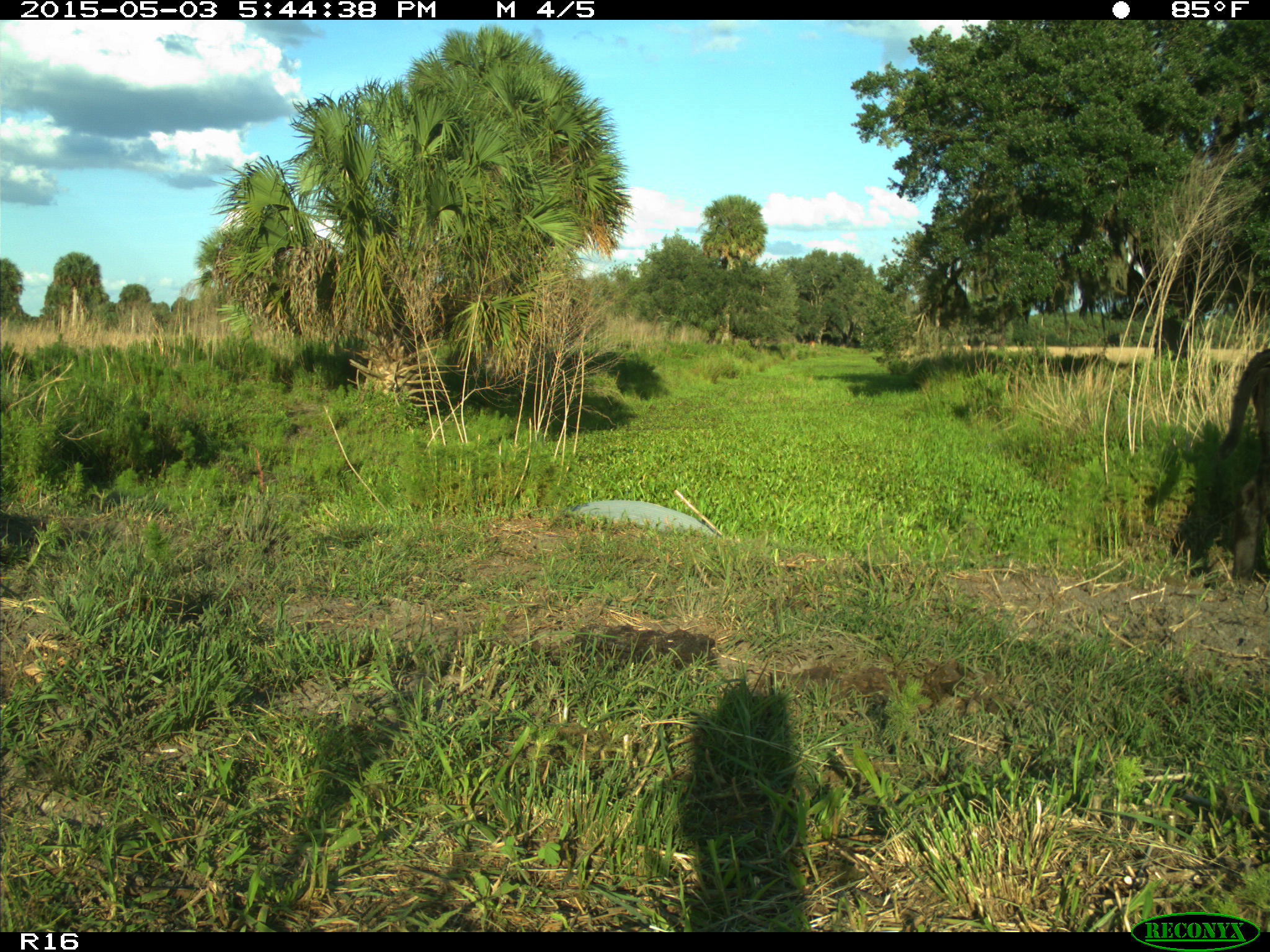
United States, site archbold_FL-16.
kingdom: Animalia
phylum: Chordata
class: Mammalia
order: Artiodactyla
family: Bovidae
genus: Bos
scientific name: Bos taurus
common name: domestic cow